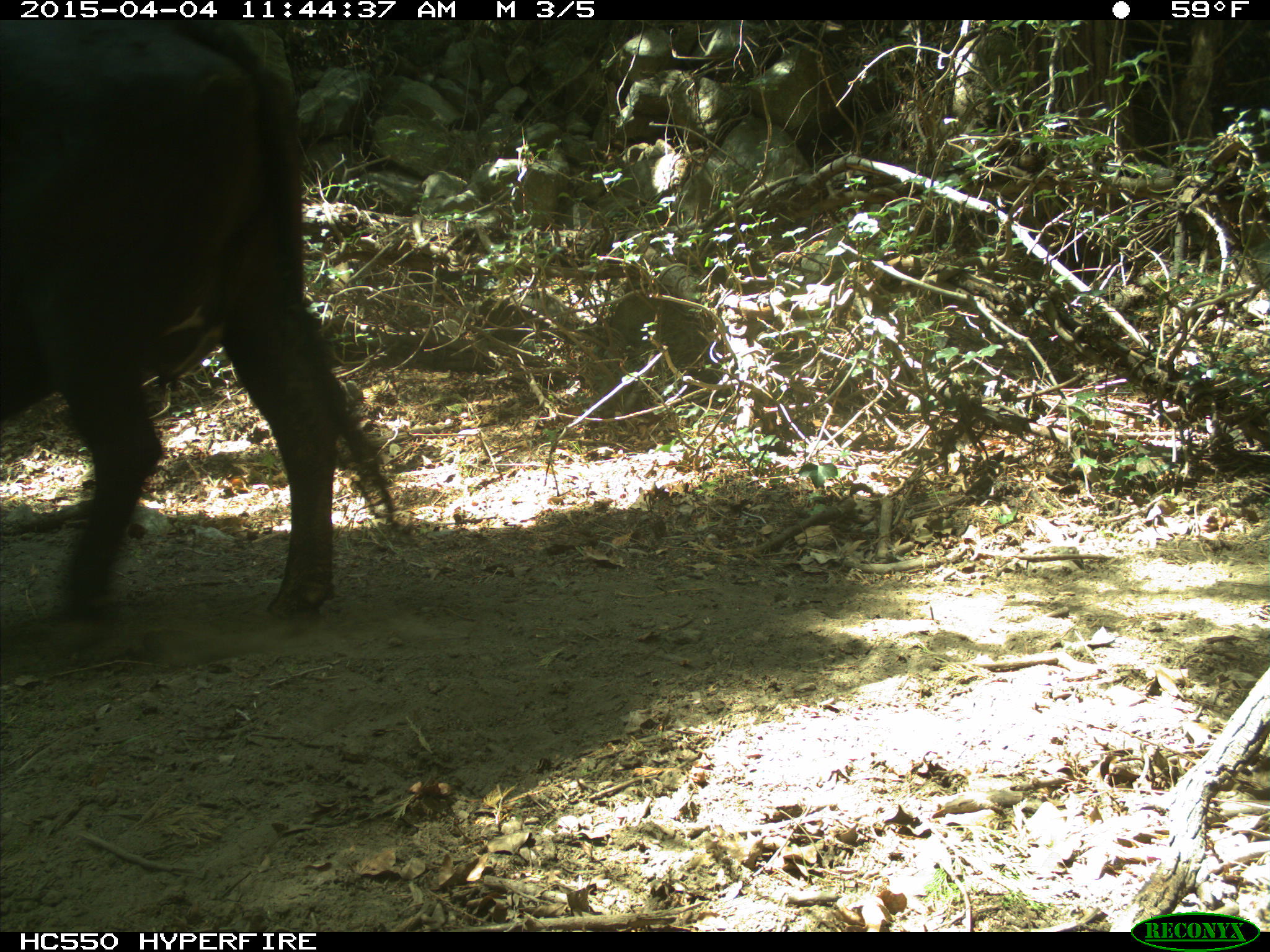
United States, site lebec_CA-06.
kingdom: Animalia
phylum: Chordata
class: Mammalia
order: Artiodactyla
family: Bovidae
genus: Bos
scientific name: Bos taurus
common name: domestic cow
Bos taurus (domestic cow).